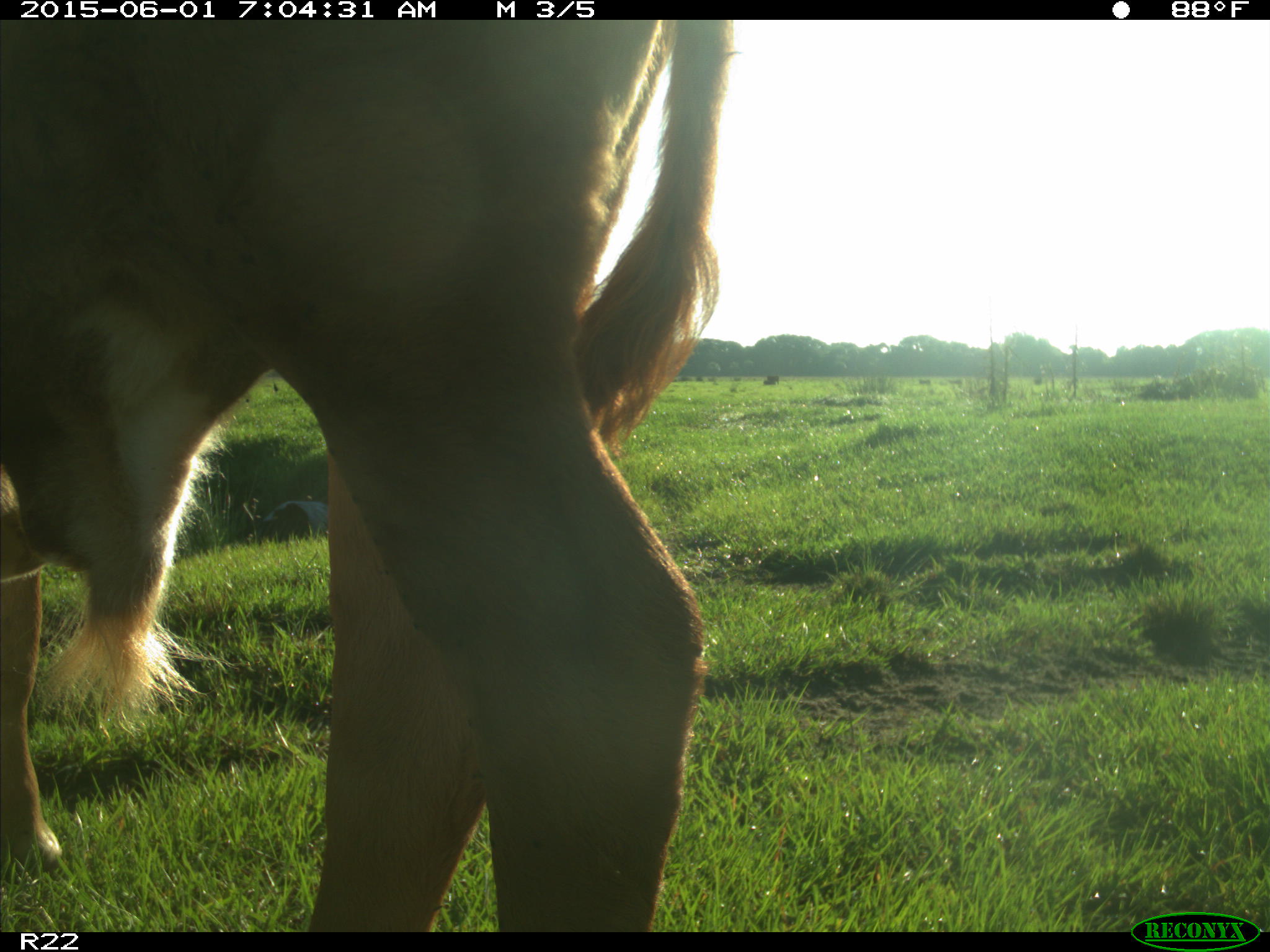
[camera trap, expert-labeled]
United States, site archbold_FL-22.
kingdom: Animalia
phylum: Chordata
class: Mammalia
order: Artiodactyla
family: Bovidae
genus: Bos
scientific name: Bos taurus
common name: domestic cow